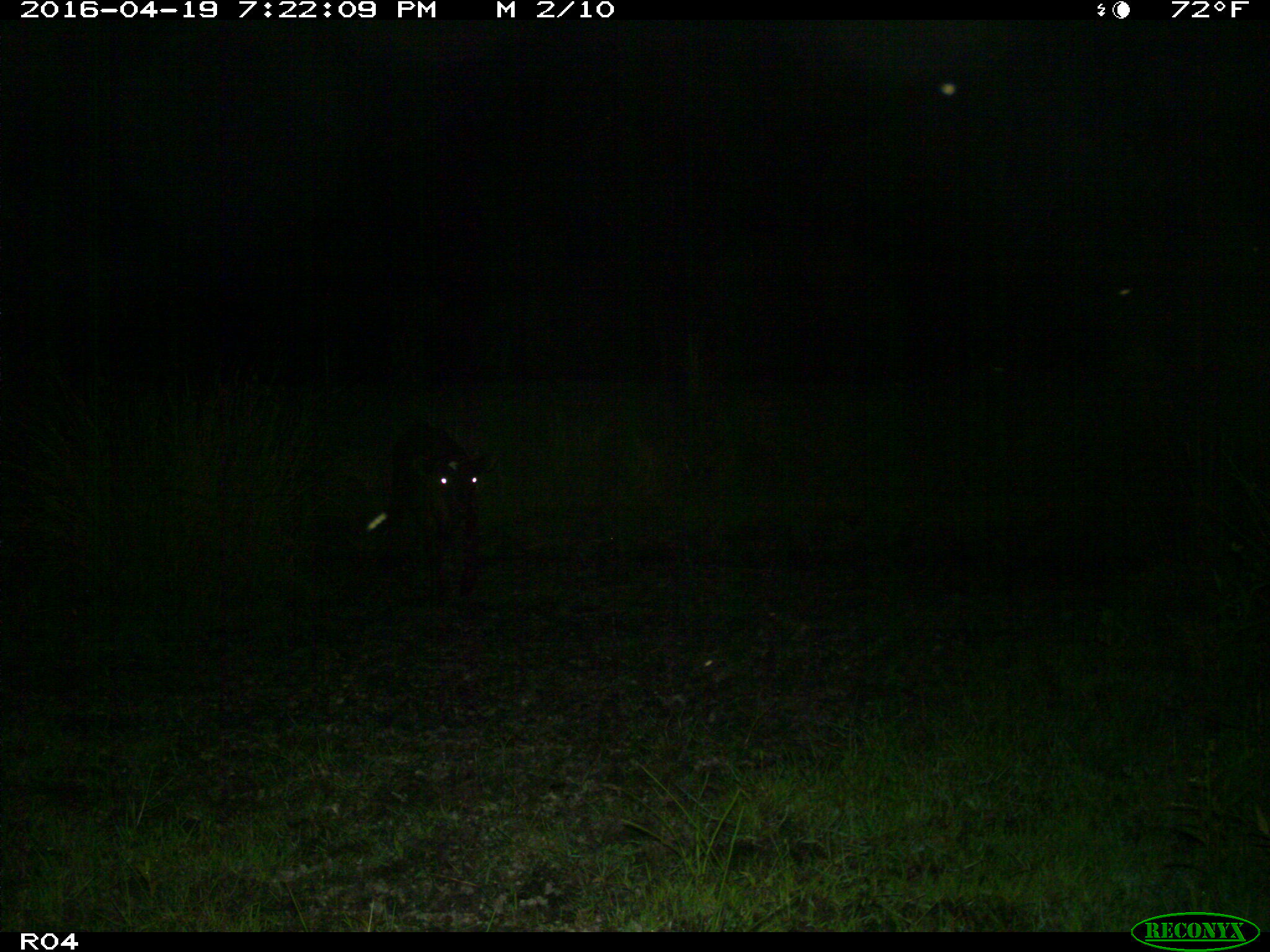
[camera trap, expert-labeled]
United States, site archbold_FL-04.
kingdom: Animalia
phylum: Chordata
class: Mammalia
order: Artiodactyla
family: Bovidae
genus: Bos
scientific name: Bos taurus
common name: domestic cow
Bos taurus (domestic cow).